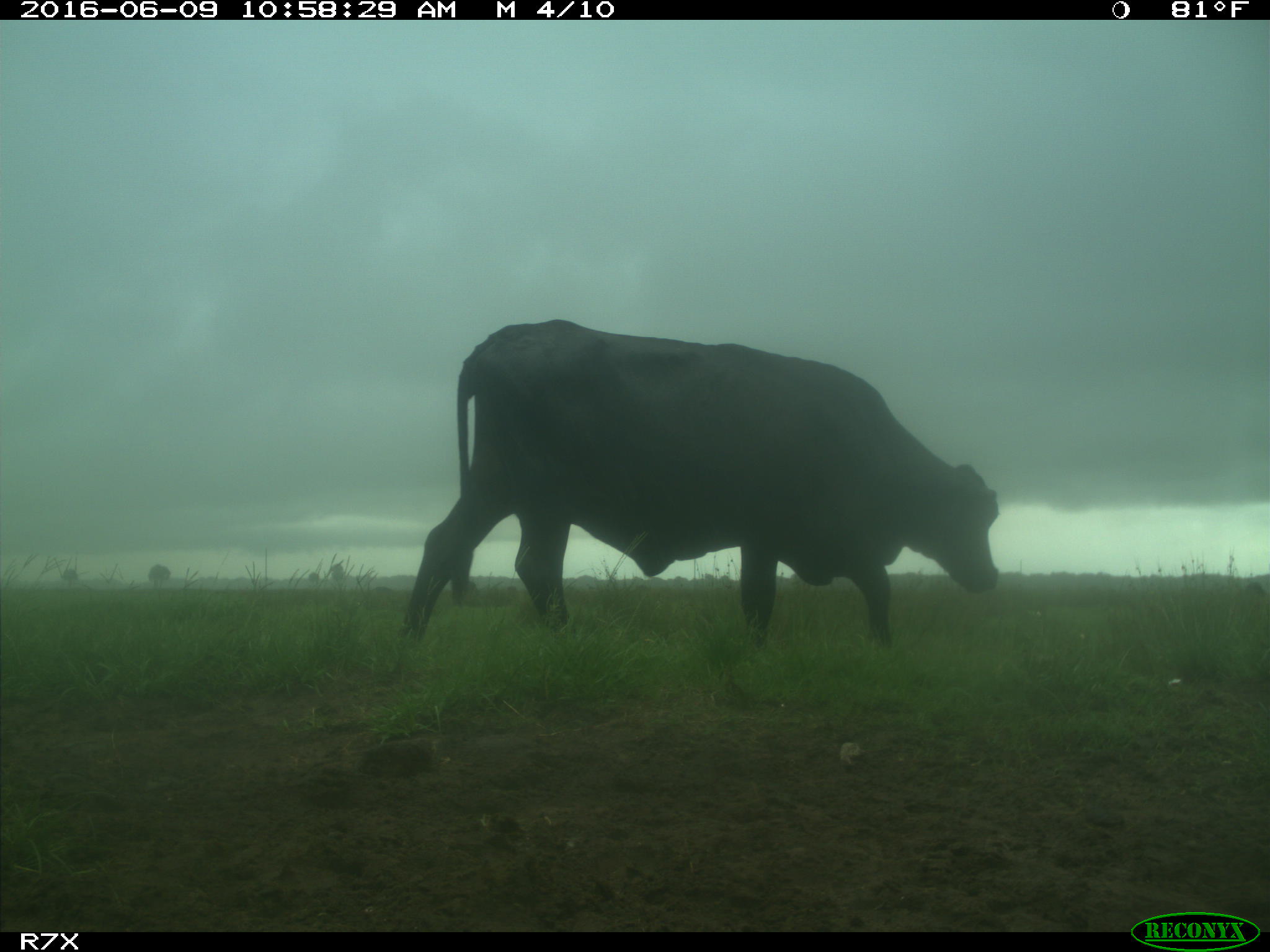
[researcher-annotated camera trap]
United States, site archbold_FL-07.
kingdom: Animalia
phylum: Chordata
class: Mammalia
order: Artiodactyla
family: Bovidae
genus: Bos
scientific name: Bos taurus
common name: domestic cow